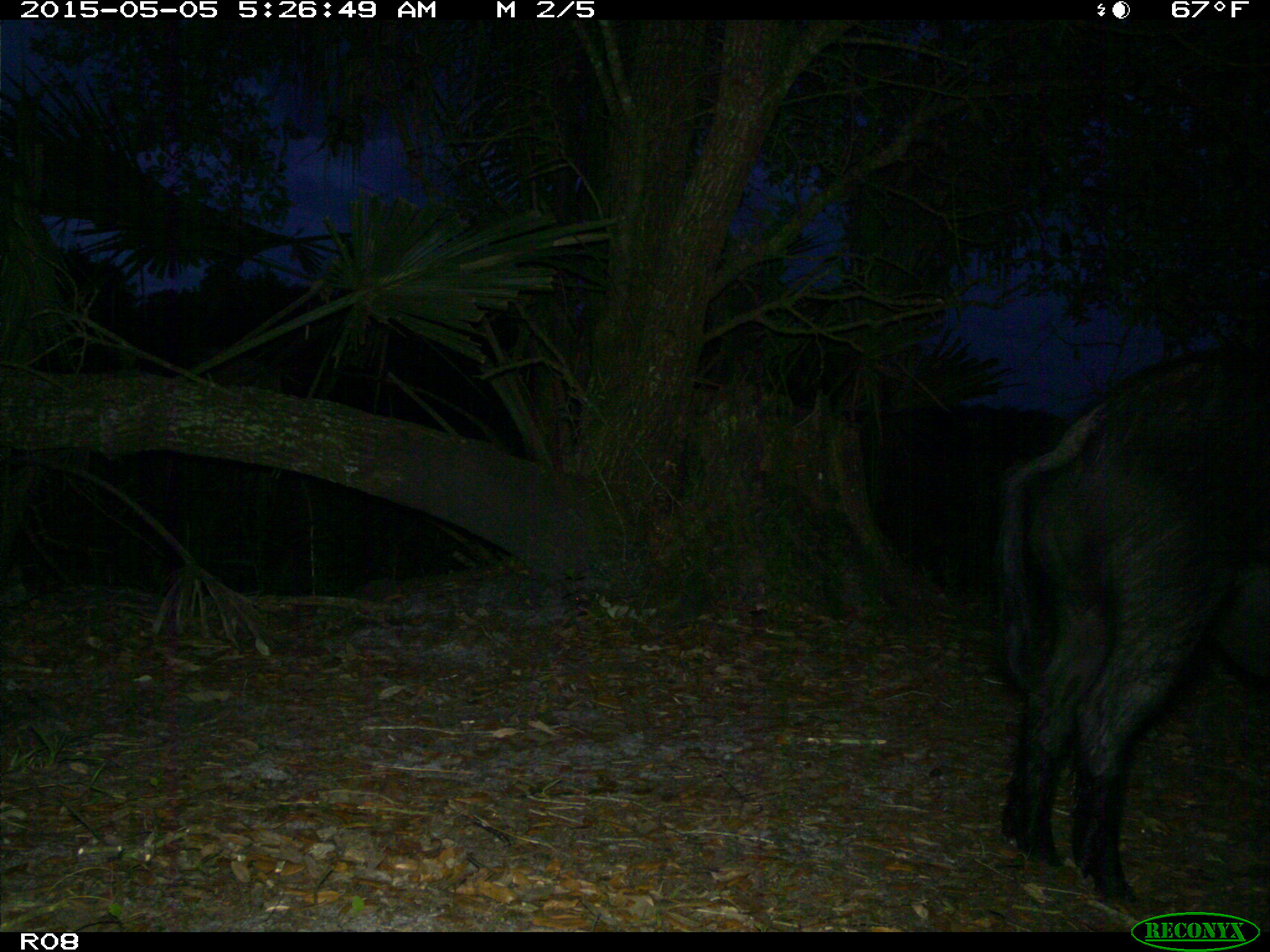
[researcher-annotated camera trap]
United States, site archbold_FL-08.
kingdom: Animalia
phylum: Chordata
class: Mammalia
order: Artiodactyla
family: Suidae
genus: Sus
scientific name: Sus scrofa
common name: wild boar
Sus scrofa (wild boar).